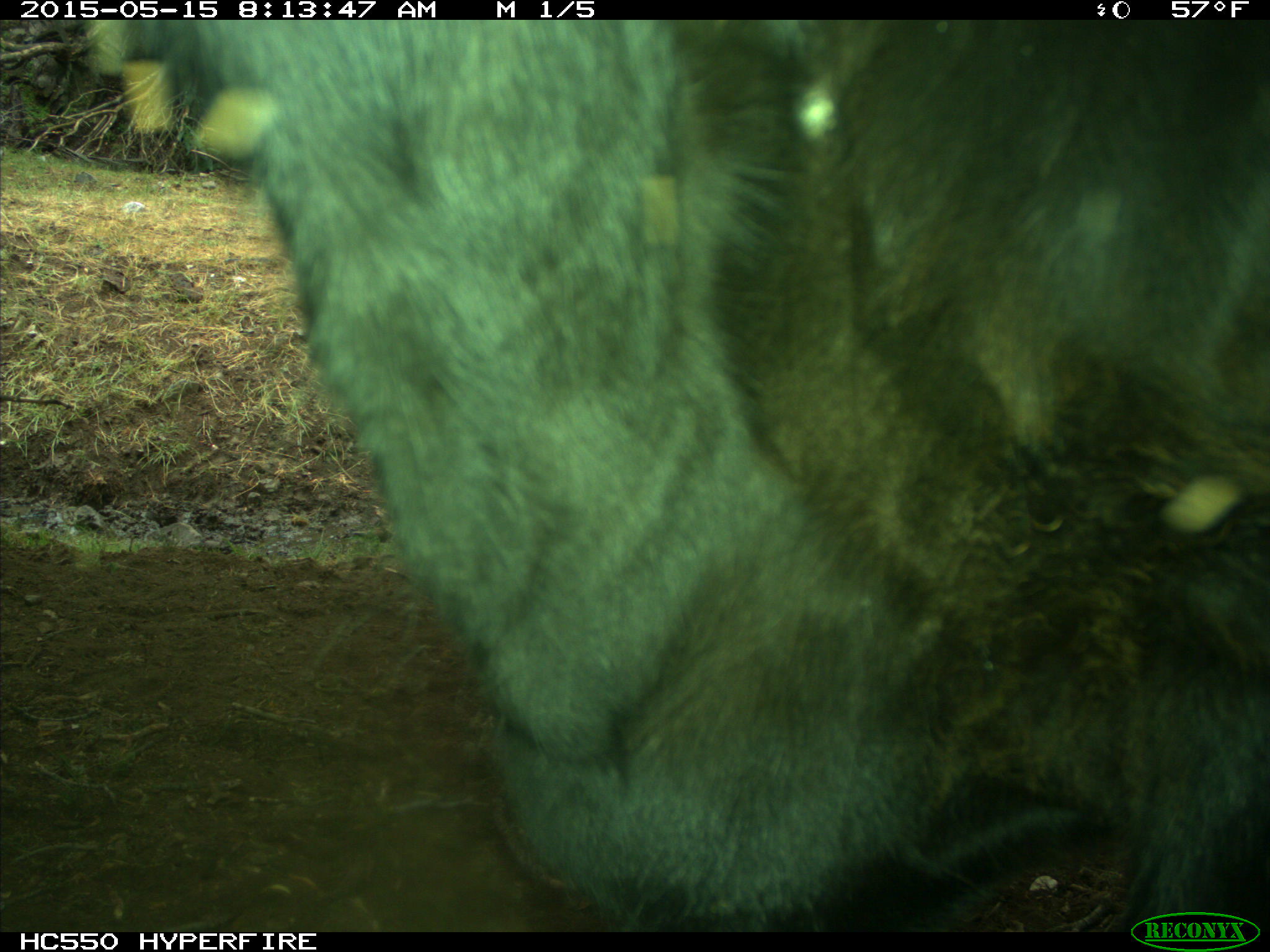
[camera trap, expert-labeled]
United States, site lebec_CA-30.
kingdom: Animalia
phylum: Chordata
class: Mammalia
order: Artiodactyla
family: Bovidae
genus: Bos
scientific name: Bos taurus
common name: domestic cow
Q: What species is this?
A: Bos taurus (domestic cow).